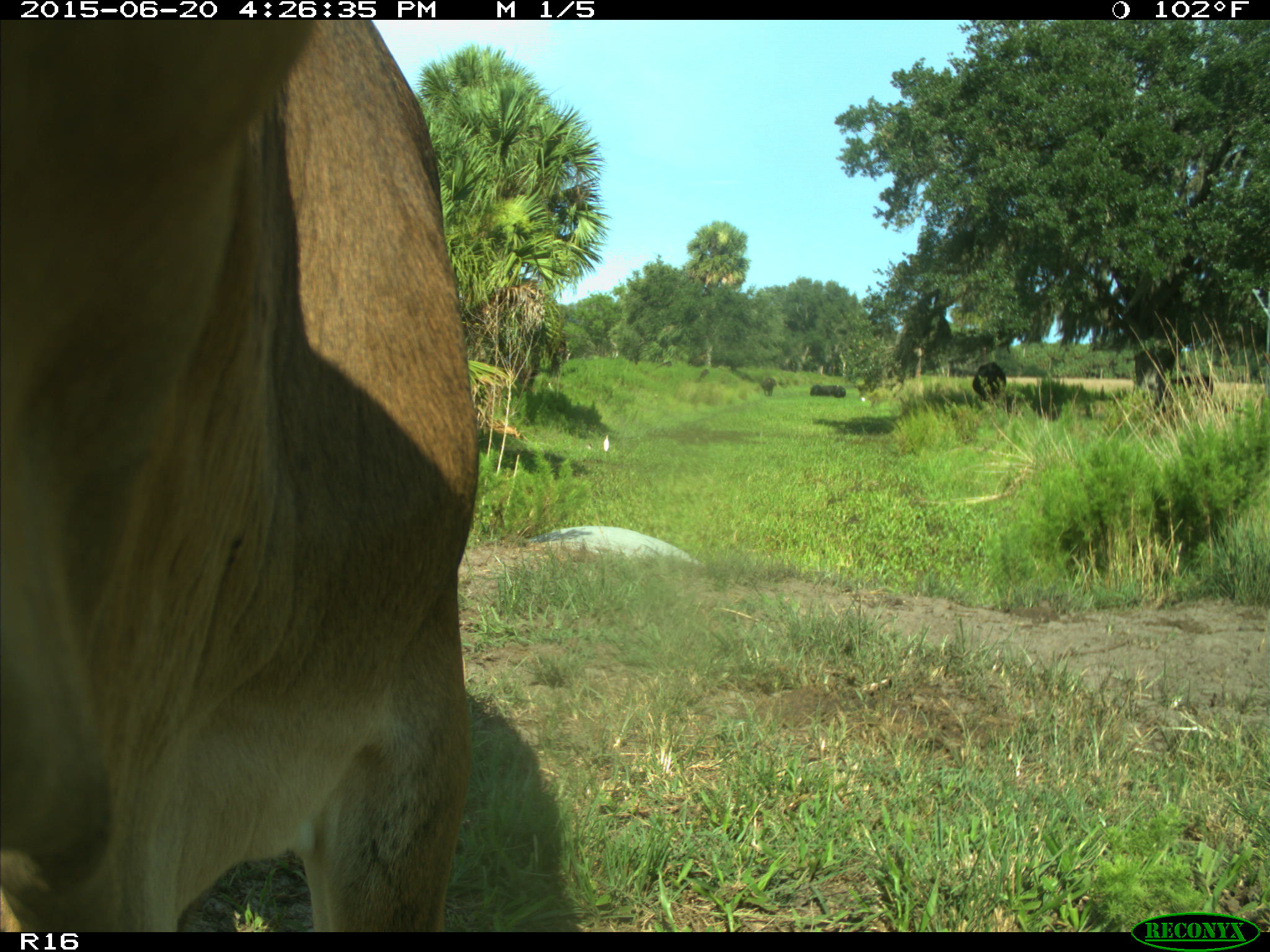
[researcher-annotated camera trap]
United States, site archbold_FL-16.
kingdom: Animalia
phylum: Chordata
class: Mammalia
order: Artiodactyla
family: Bovidae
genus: Bos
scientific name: Bos taurus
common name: domestic cow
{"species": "Bos taurus (domestic cow)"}